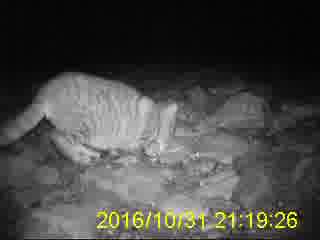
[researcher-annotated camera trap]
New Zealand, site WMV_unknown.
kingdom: Animalia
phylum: Chordata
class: Mammalia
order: Carnivora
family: Felidae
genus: Felis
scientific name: Felis catus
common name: domestic cat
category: cat